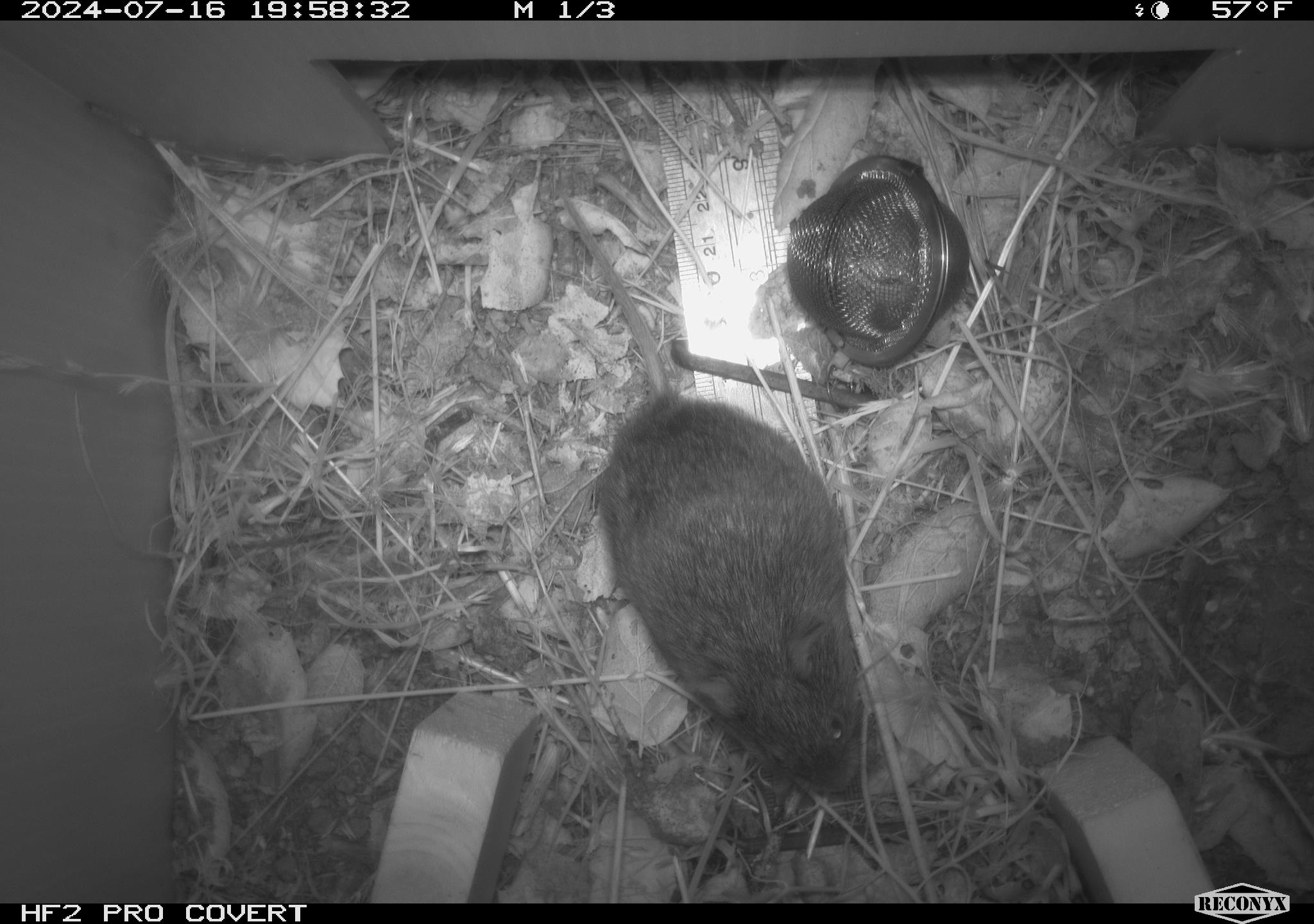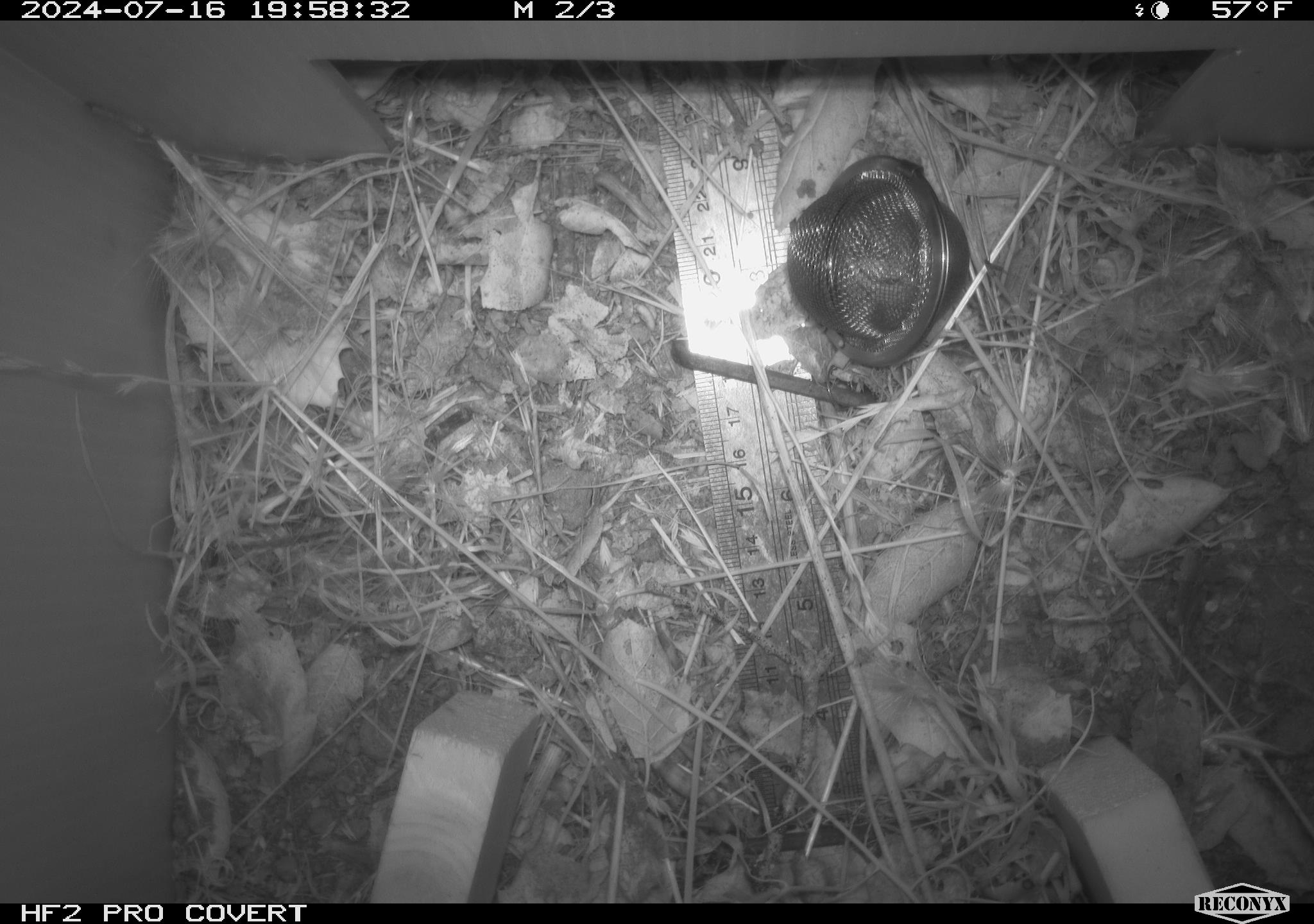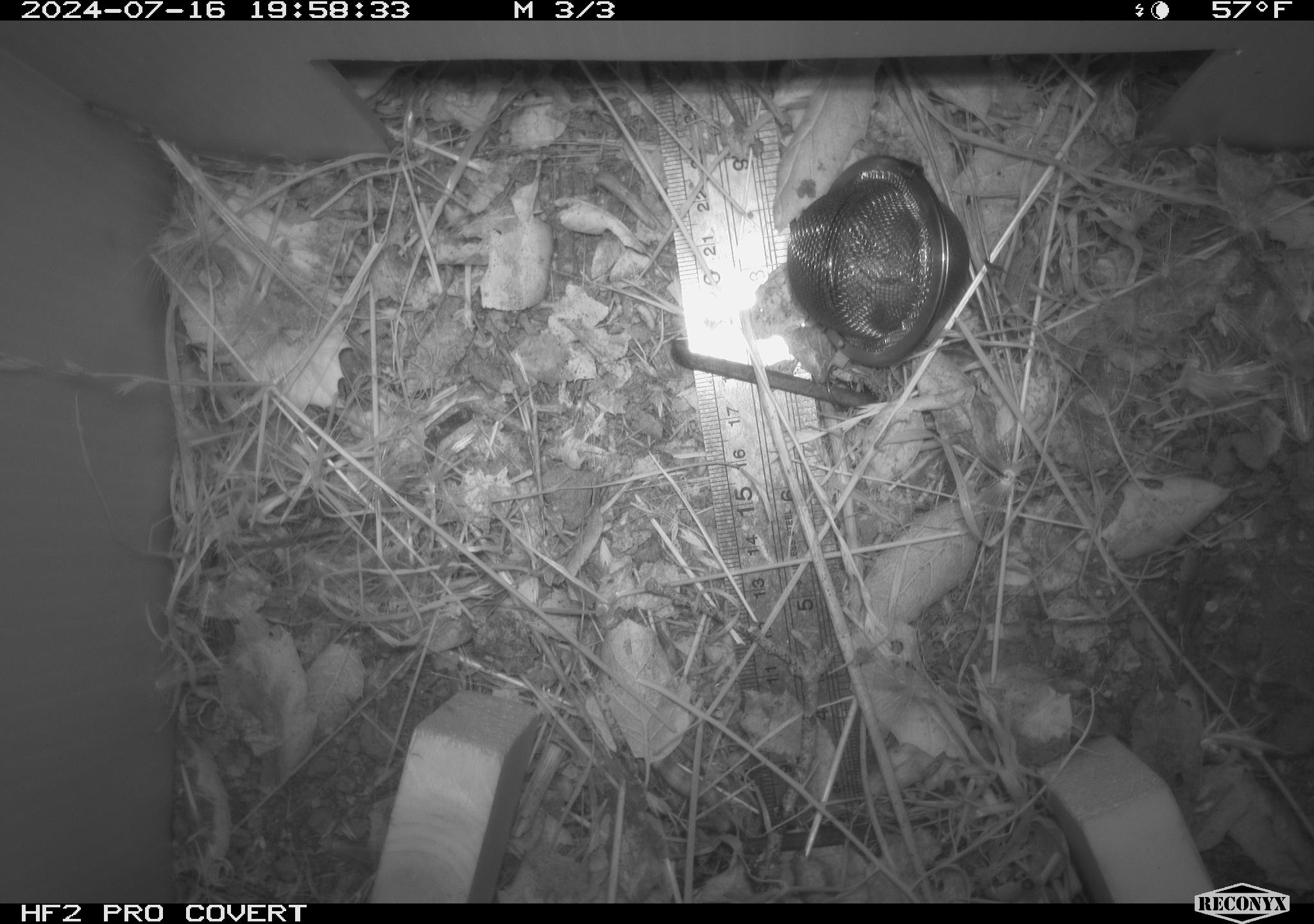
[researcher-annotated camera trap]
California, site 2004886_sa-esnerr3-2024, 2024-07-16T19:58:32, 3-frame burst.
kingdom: Animalia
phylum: Chordata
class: Mammalia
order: Rodentia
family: Cricetidae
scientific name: Cricetidae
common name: hamsters, voles, lemmings, and allies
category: cricetidae family